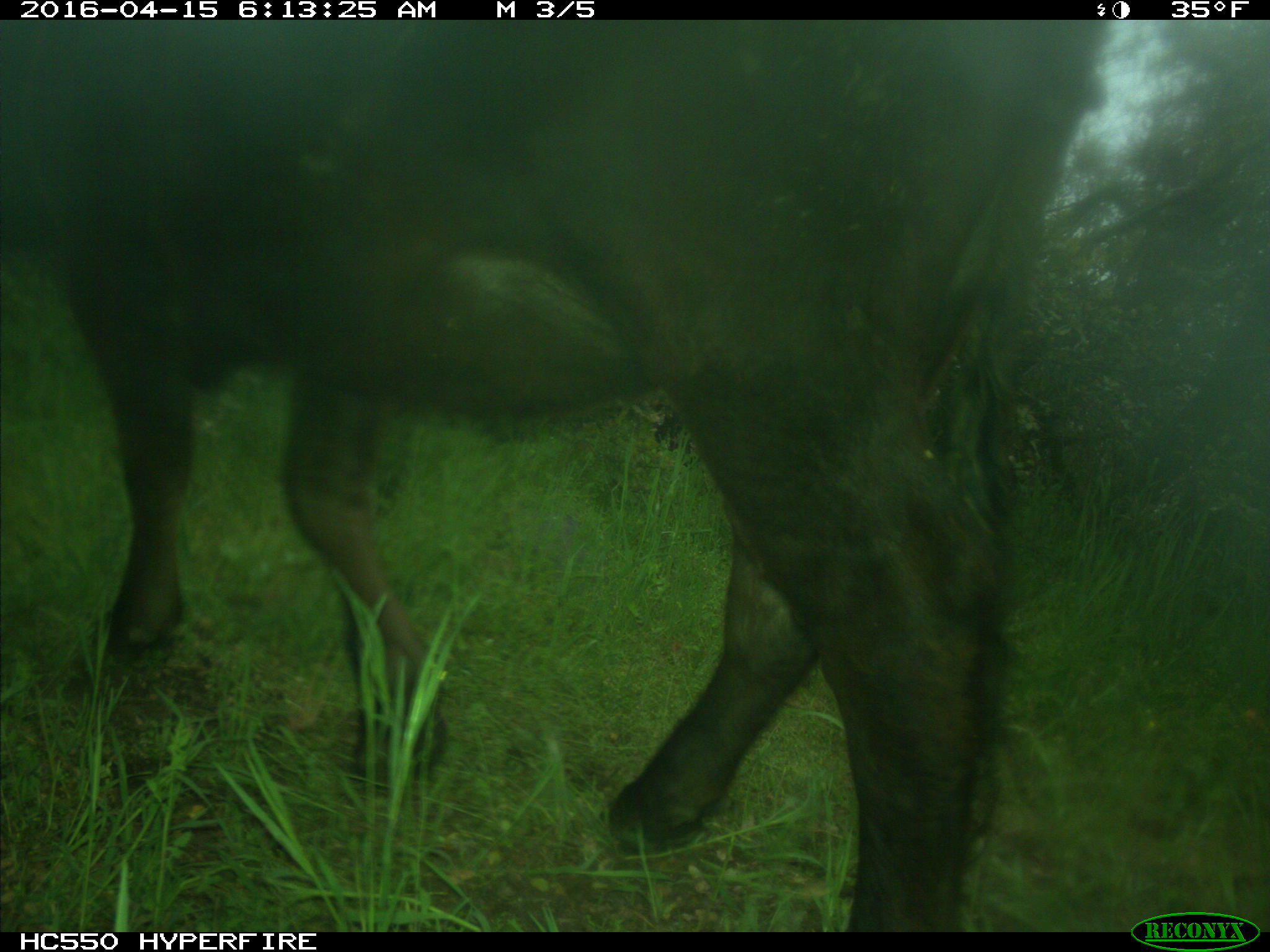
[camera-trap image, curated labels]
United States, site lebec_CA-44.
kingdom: Animalia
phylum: Chordata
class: Mammalia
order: Artiodactyla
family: Bovidae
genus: Bos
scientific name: Bos taurus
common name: domestic cow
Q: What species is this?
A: Bos taurus (domestic cow).